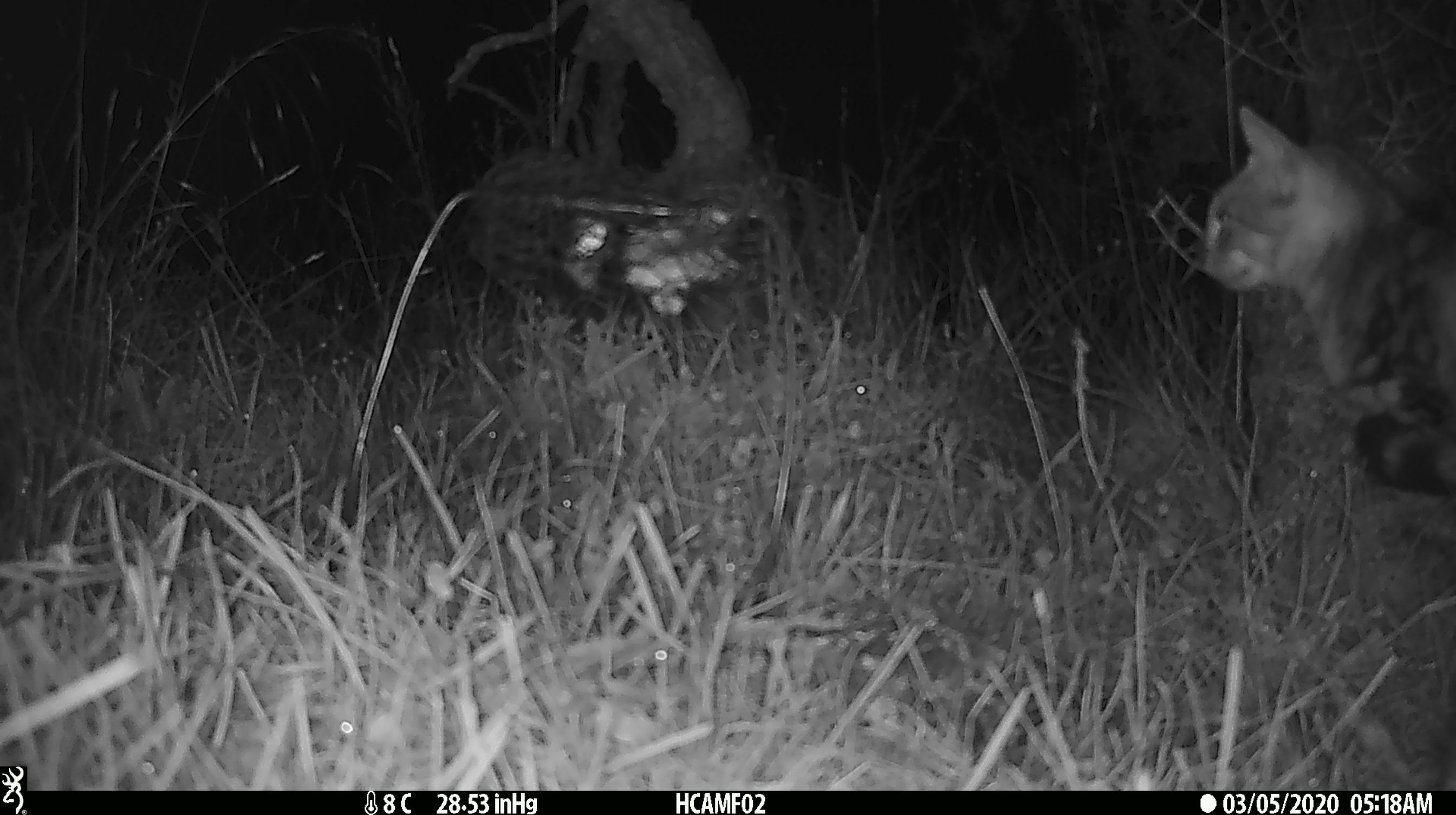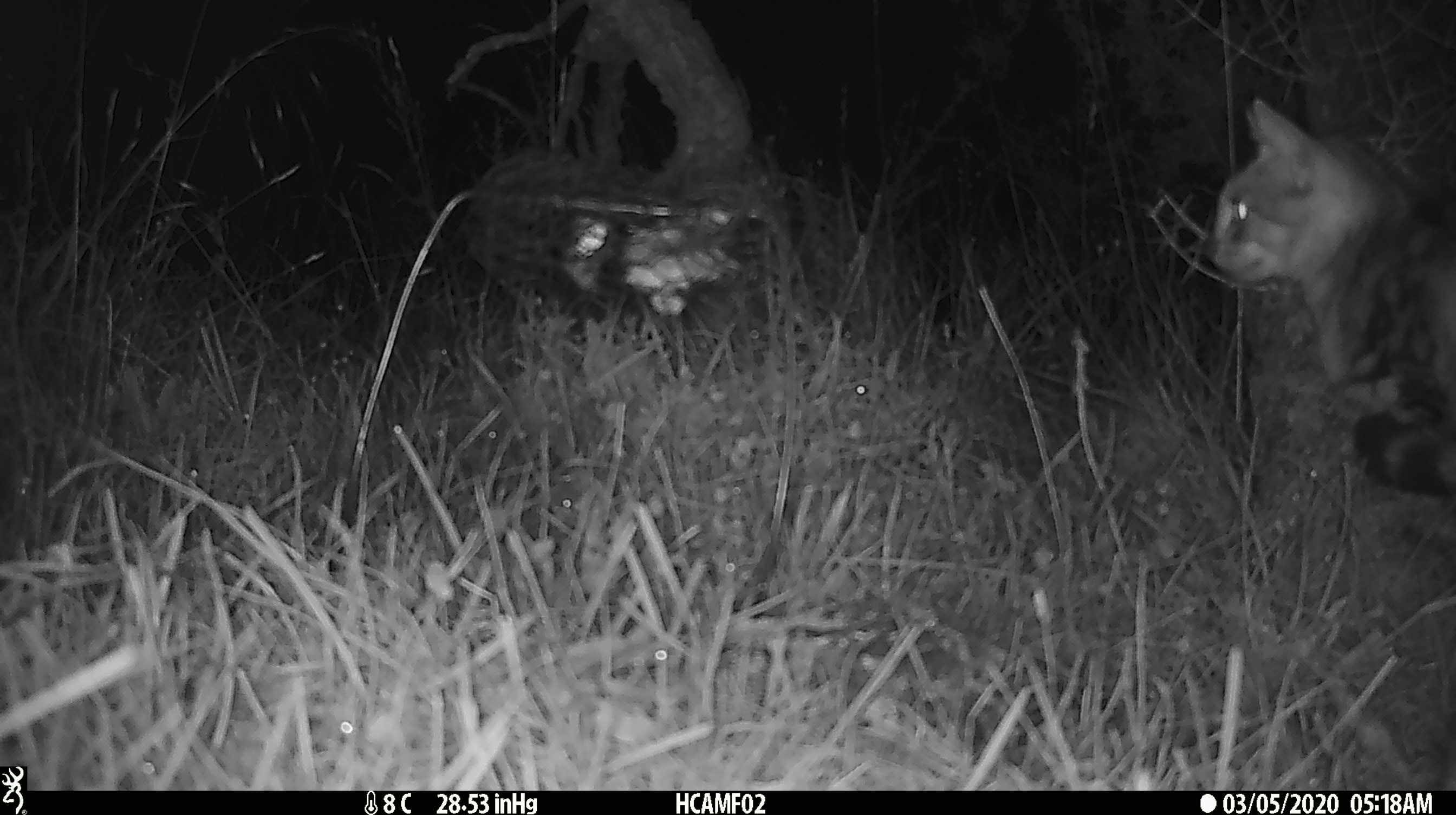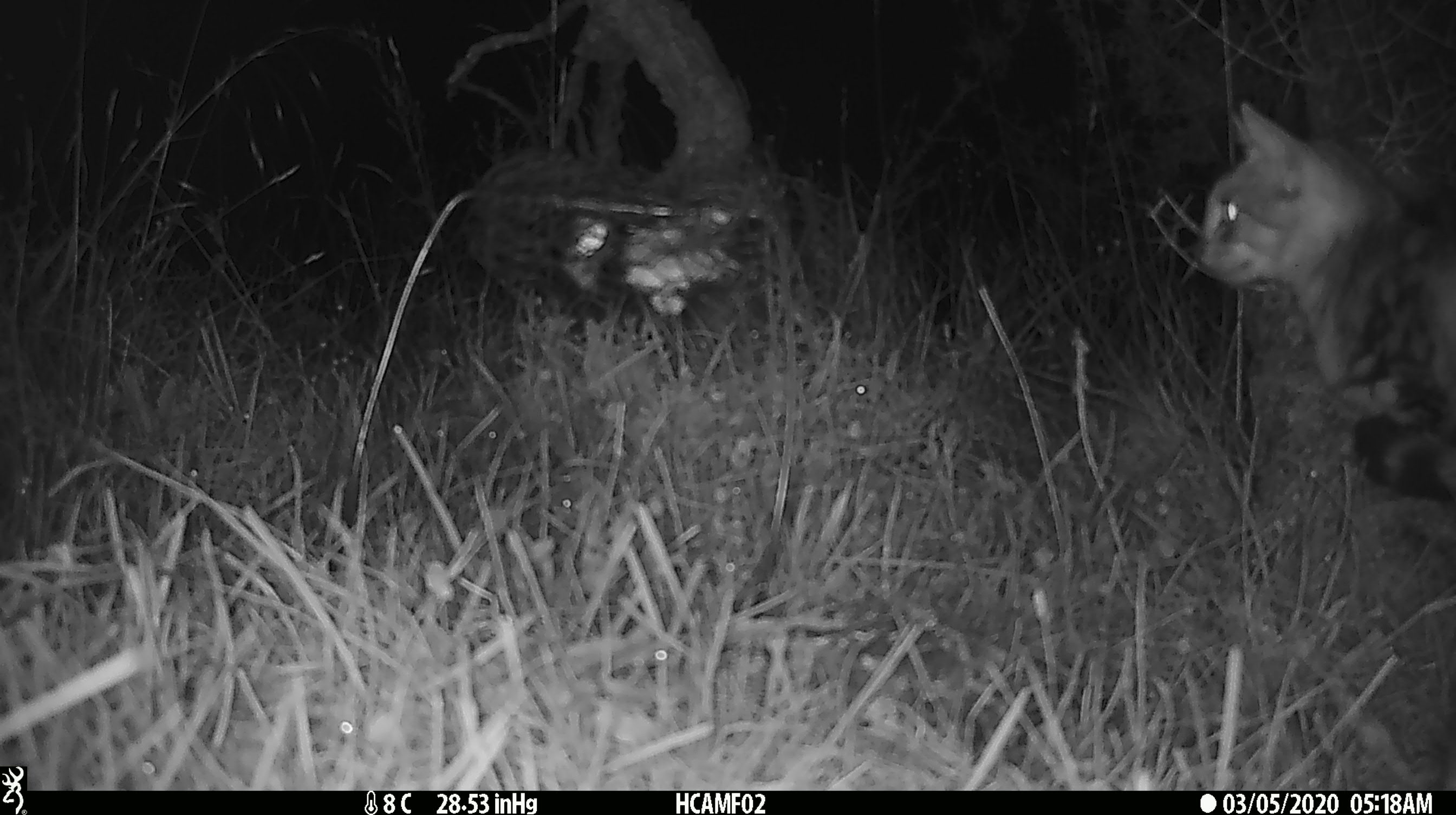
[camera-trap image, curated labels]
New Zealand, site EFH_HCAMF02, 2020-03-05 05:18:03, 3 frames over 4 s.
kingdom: Animalia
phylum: Chordata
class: Mammalia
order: Carnivora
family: Felidae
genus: Felis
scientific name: Felis catus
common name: domestic cat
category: cat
Cat (domestic cat) (Felis catus).